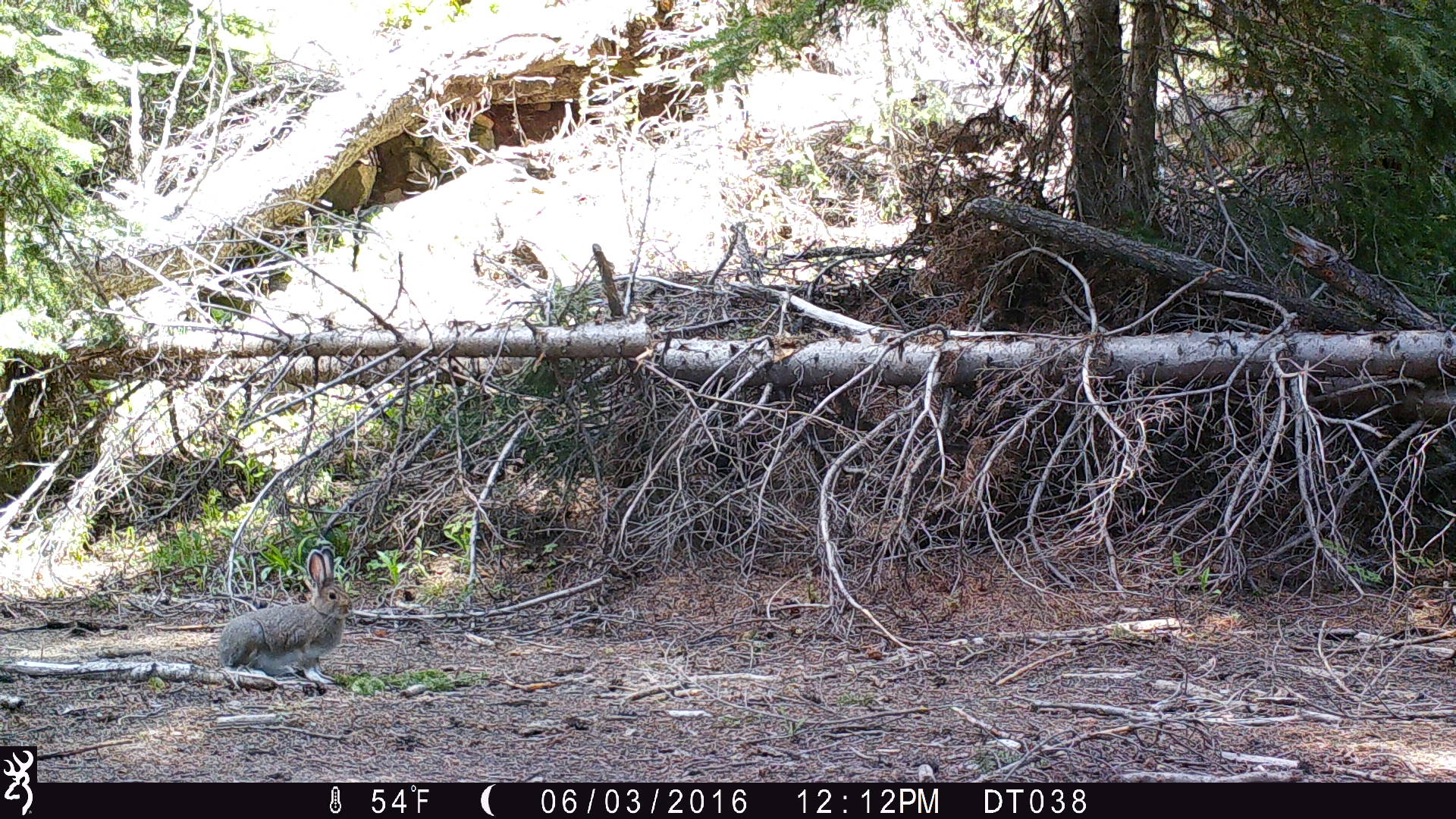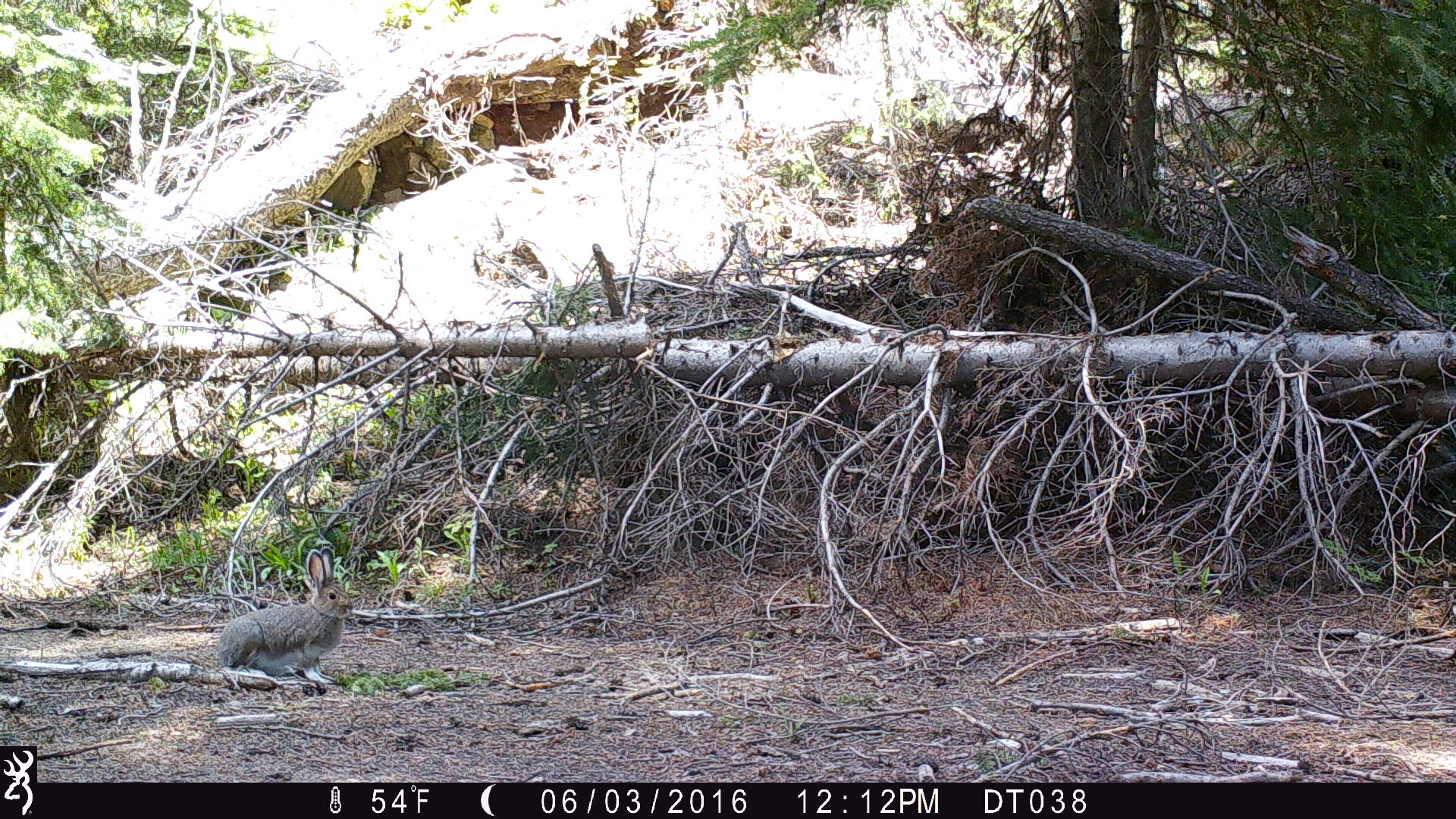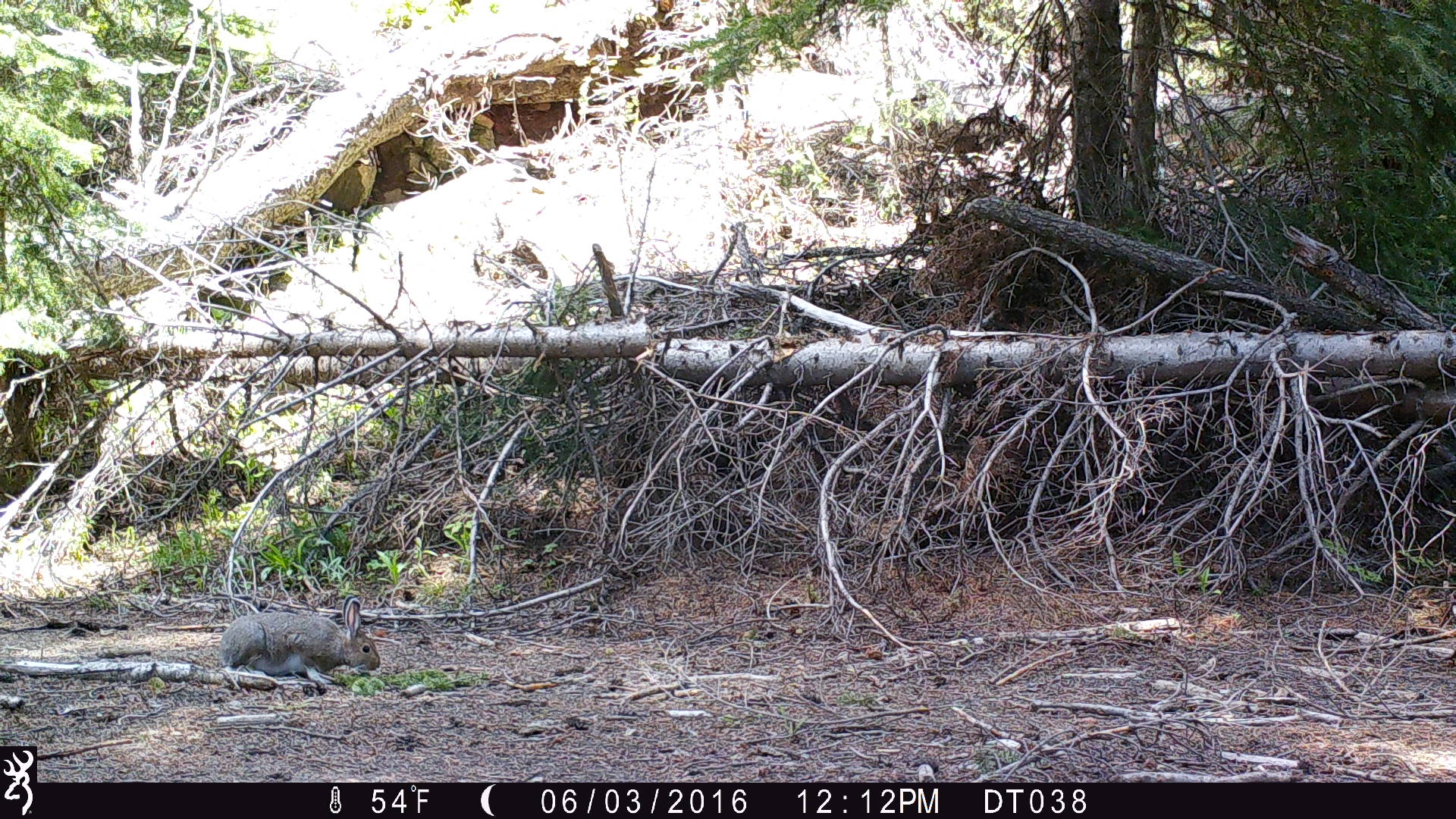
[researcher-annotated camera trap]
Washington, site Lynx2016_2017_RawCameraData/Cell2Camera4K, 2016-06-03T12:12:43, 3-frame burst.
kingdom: Animalia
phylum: Chordata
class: Mammalia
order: Lagomorpha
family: Leporidae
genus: Lepus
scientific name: Lepus americanus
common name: snowshoe hare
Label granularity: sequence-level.